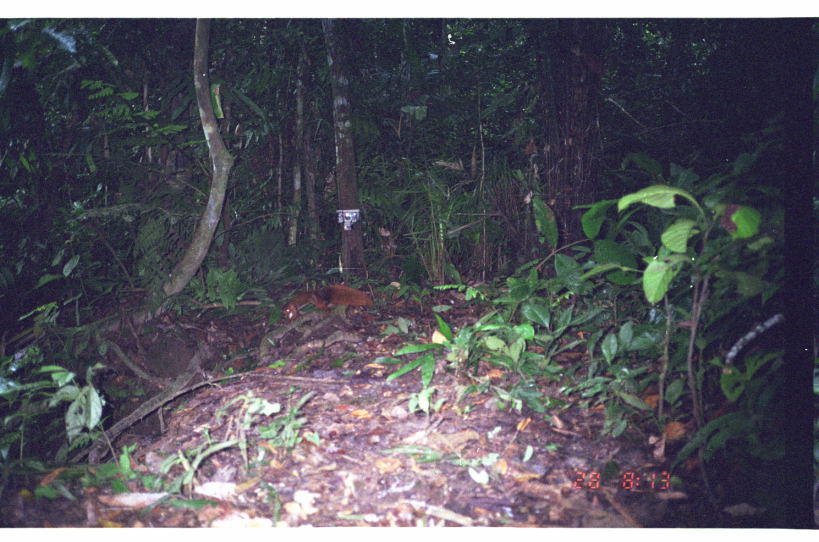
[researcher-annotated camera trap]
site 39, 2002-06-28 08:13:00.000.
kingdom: Animalia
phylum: Chordata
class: Mammalia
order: Rodentia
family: Sciuridae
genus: Sciurus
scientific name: Sciurus spadiceus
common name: southern amazon red squirrel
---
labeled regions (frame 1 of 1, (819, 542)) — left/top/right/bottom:
sciurus spadiceus: 280/284/375/326